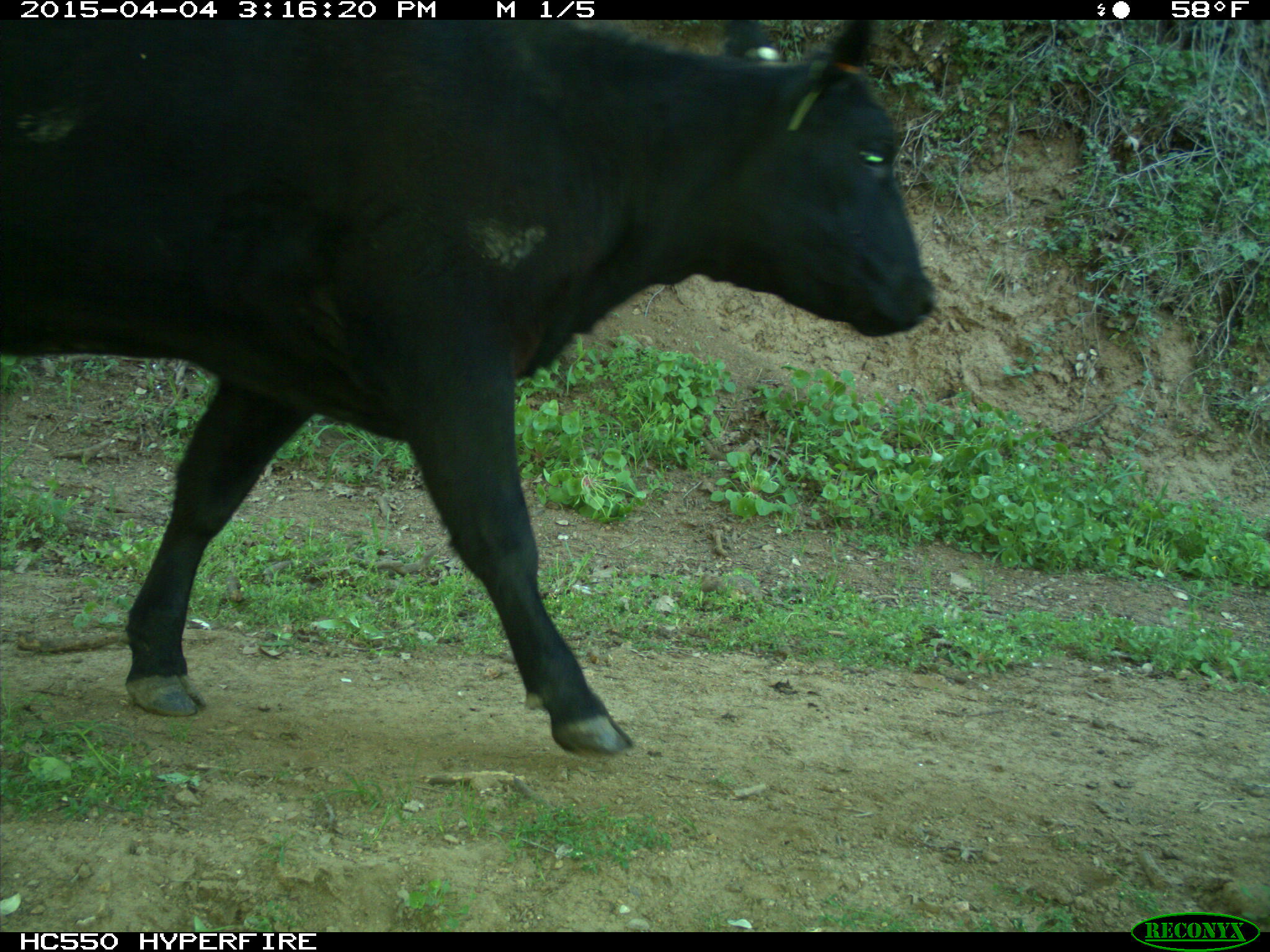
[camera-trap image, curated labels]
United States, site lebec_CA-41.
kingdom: Animalia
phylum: Chordata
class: Mammalia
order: Artiodactyla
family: Bovidae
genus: Bos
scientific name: Bos taurus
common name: domestic cow